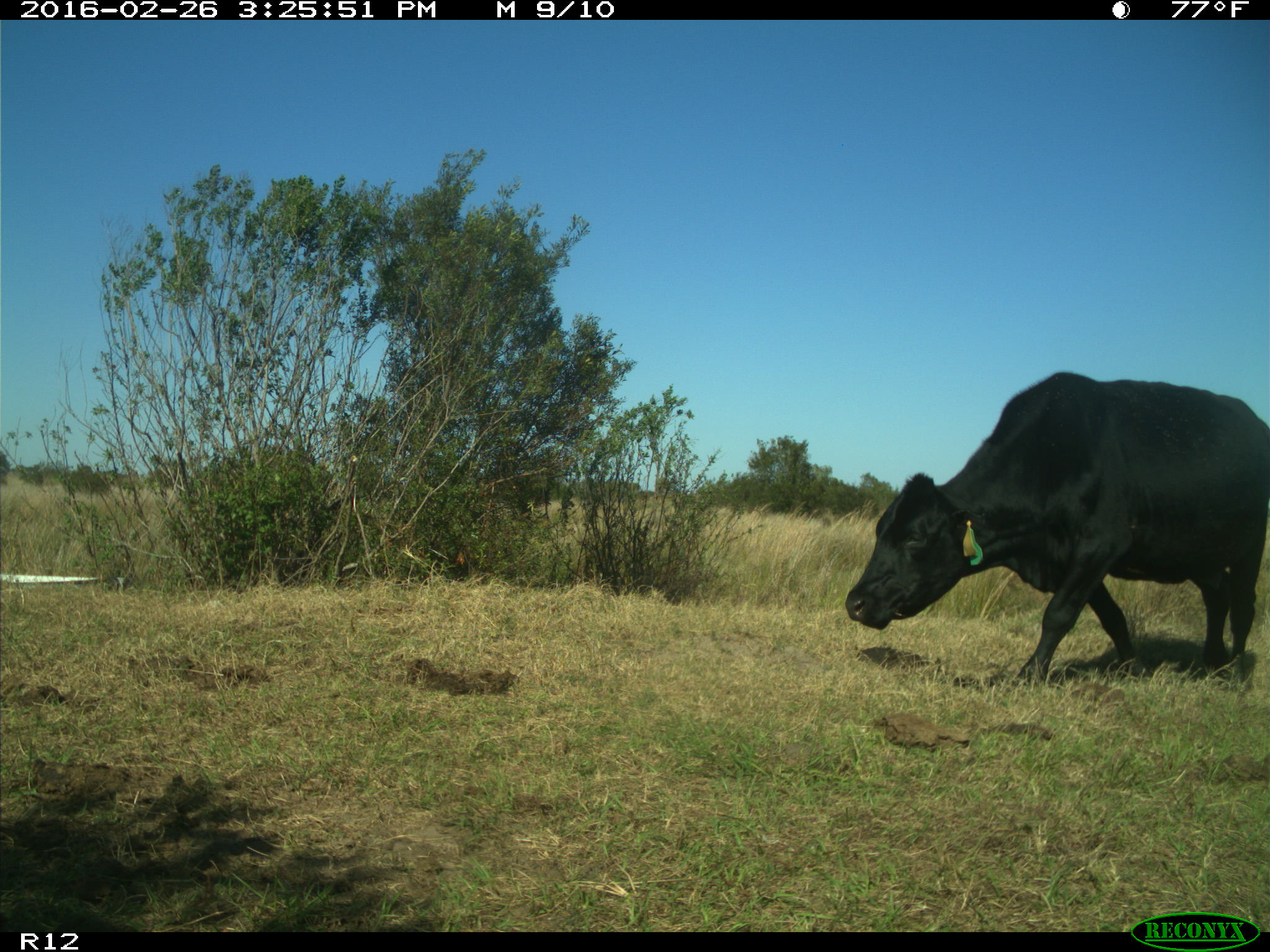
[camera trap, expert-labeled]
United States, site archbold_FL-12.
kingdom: Animalia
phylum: Chordata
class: Mammalia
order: Artiodactyla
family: Bovidae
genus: Bos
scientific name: Bos taurus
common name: domestic cow